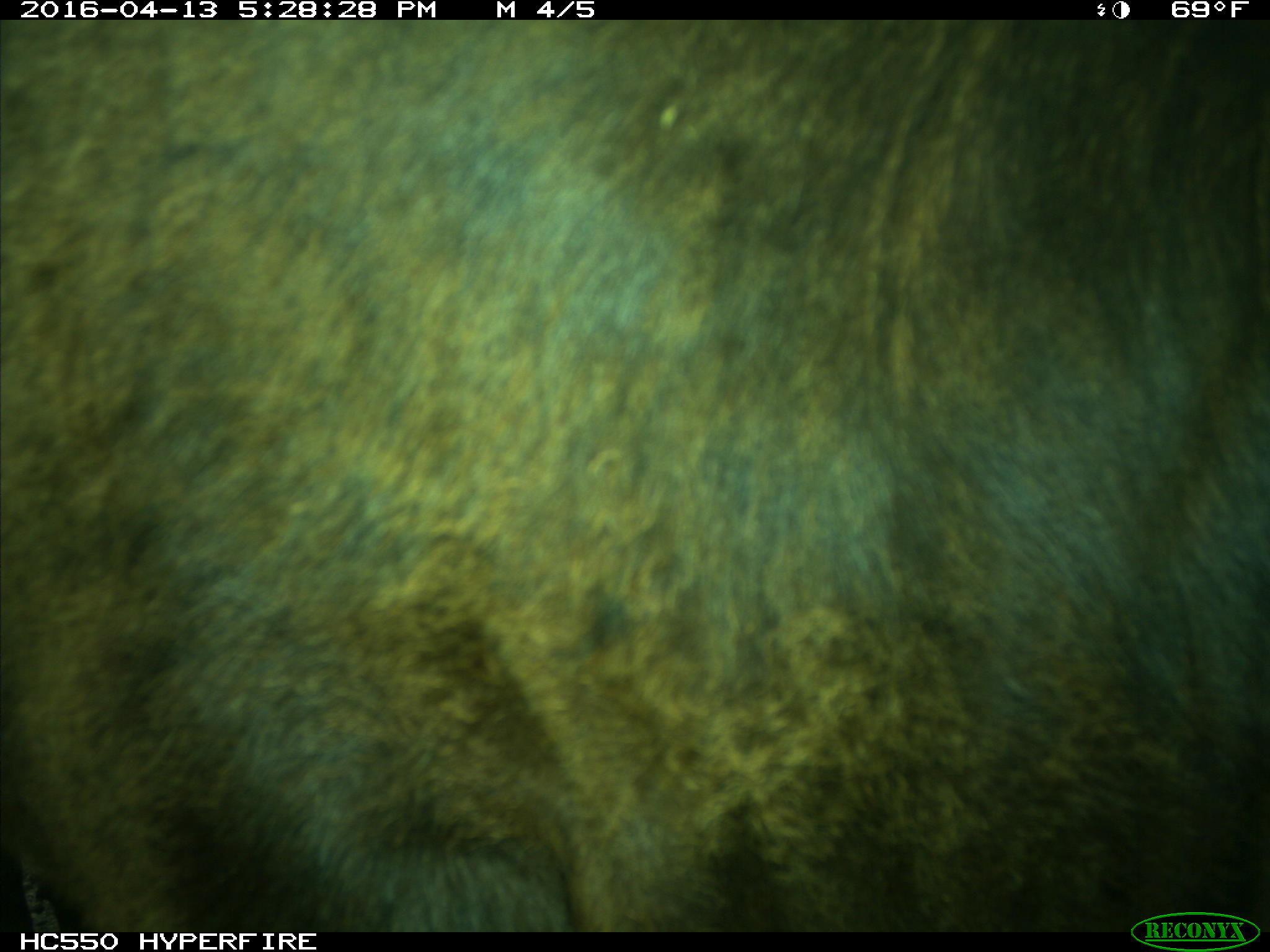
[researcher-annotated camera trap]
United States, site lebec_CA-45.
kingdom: Animalia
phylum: Chordata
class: Mammalia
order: Artiodactyla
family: Bovidae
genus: Bos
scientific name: Bos taurus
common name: domestic cow